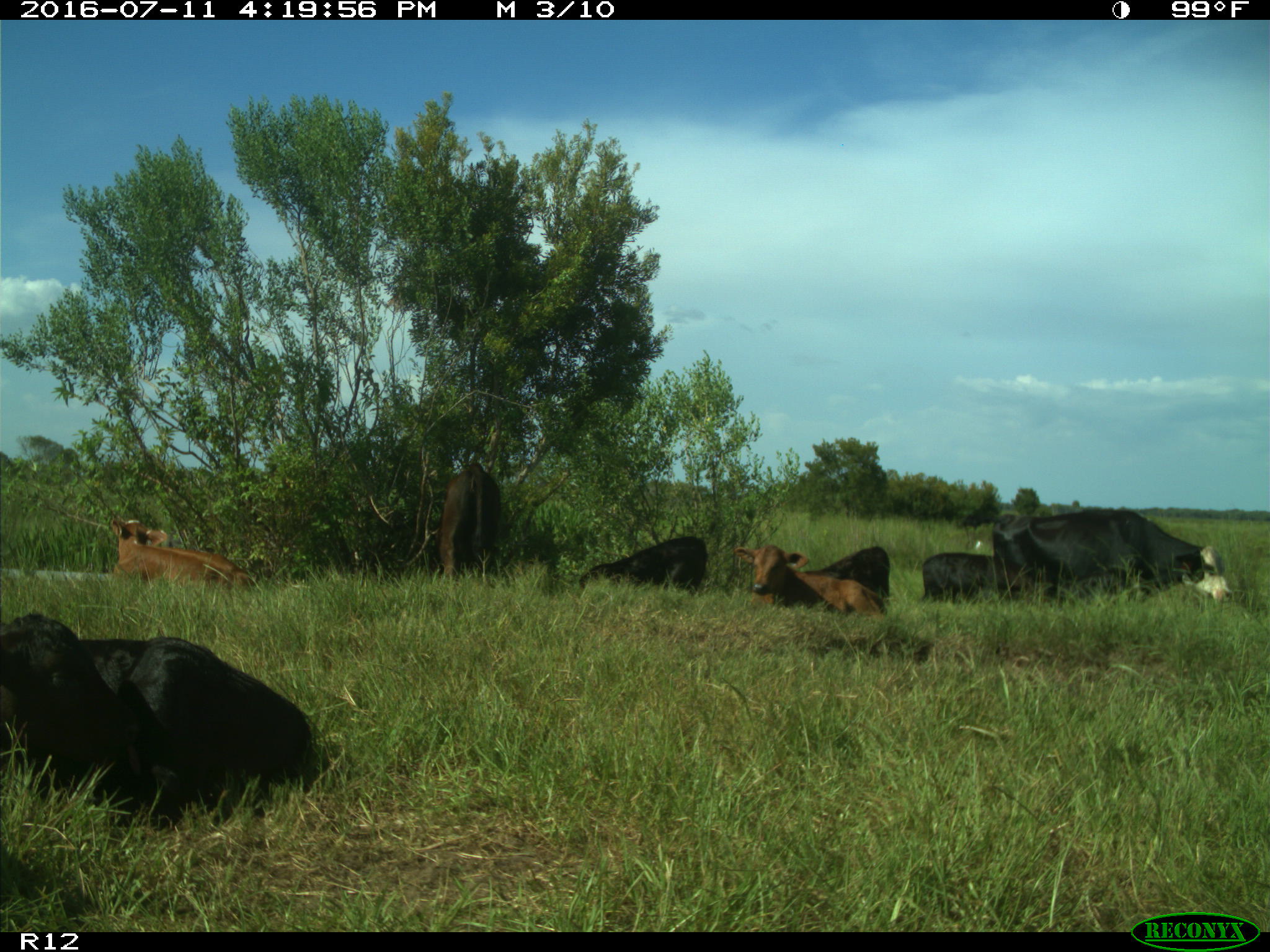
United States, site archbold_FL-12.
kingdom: Animalia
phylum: Chordata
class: Mammalia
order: Artiodactyla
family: Bovidae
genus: Bos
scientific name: Bos taurus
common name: domestic cow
Bos taurus (domestic cow).